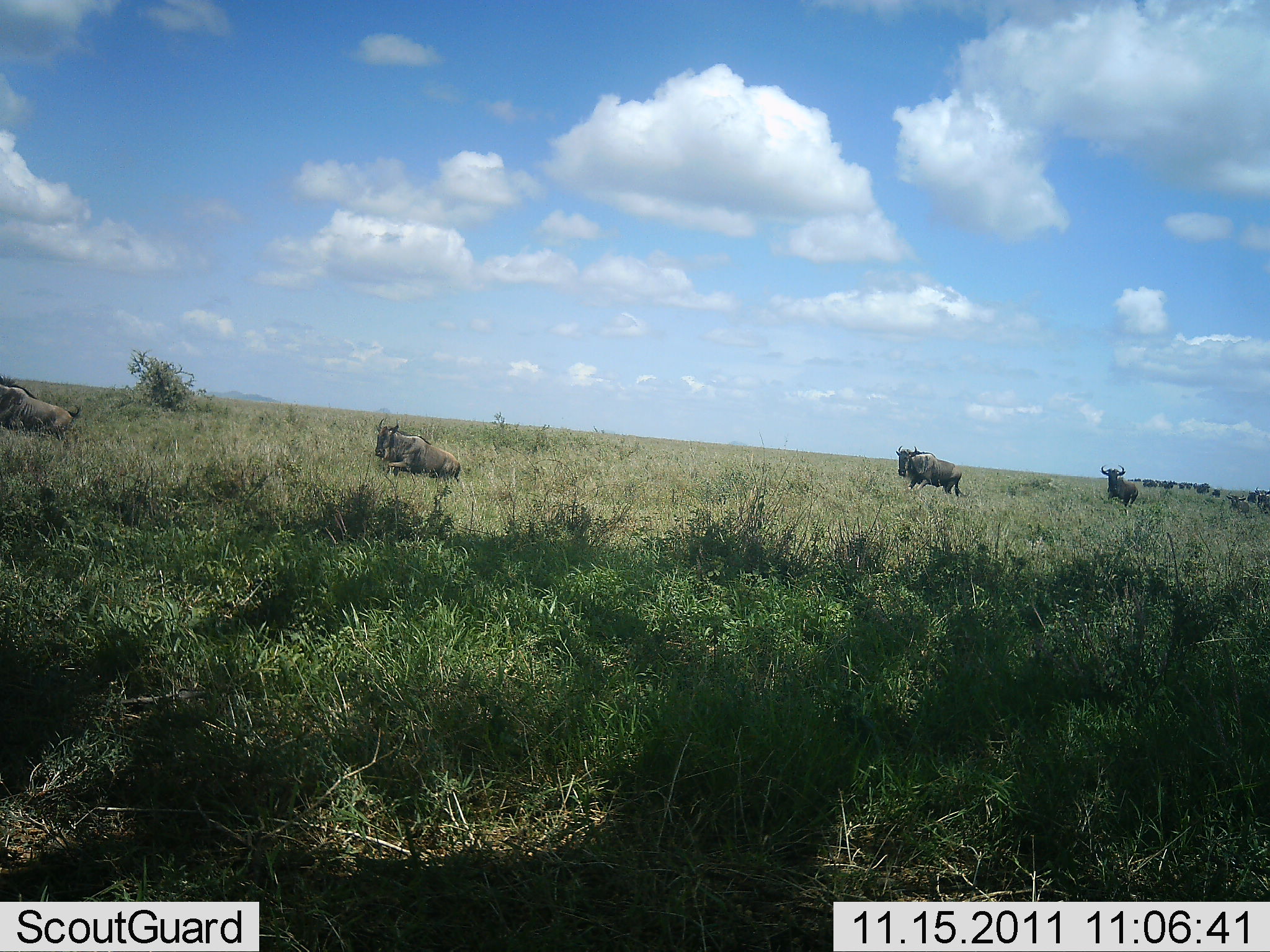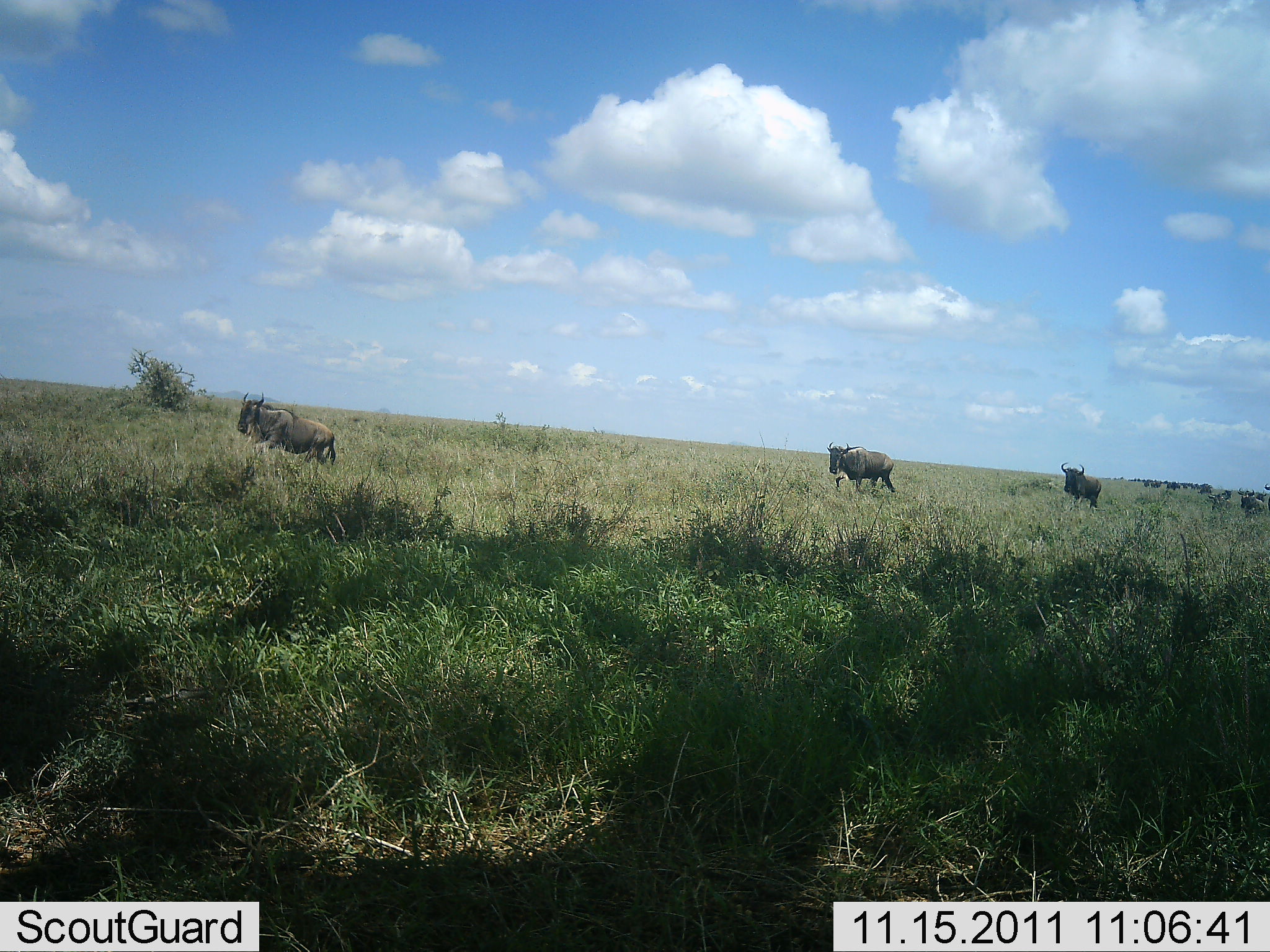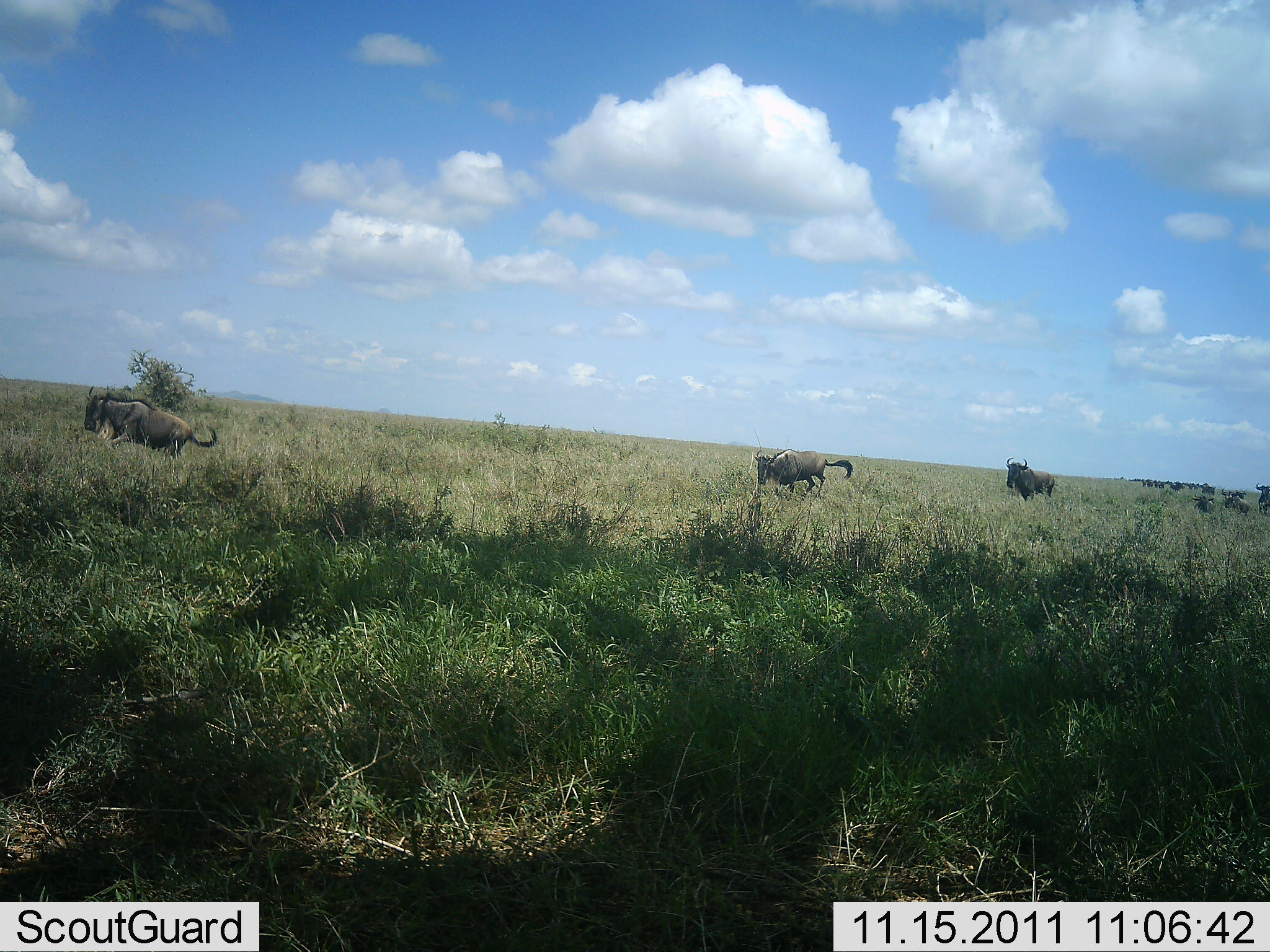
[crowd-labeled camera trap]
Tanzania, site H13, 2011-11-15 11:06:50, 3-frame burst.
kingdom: Animalia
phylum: Chordata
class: Mammalia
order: Artiodactyla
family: Bovidae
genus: Connochaetes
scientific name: Connochaetes taurinus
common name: blue wildebeest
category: wildebeest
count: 9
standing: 17%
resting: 0%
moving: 92%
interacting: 0%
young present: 0%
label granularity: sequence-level